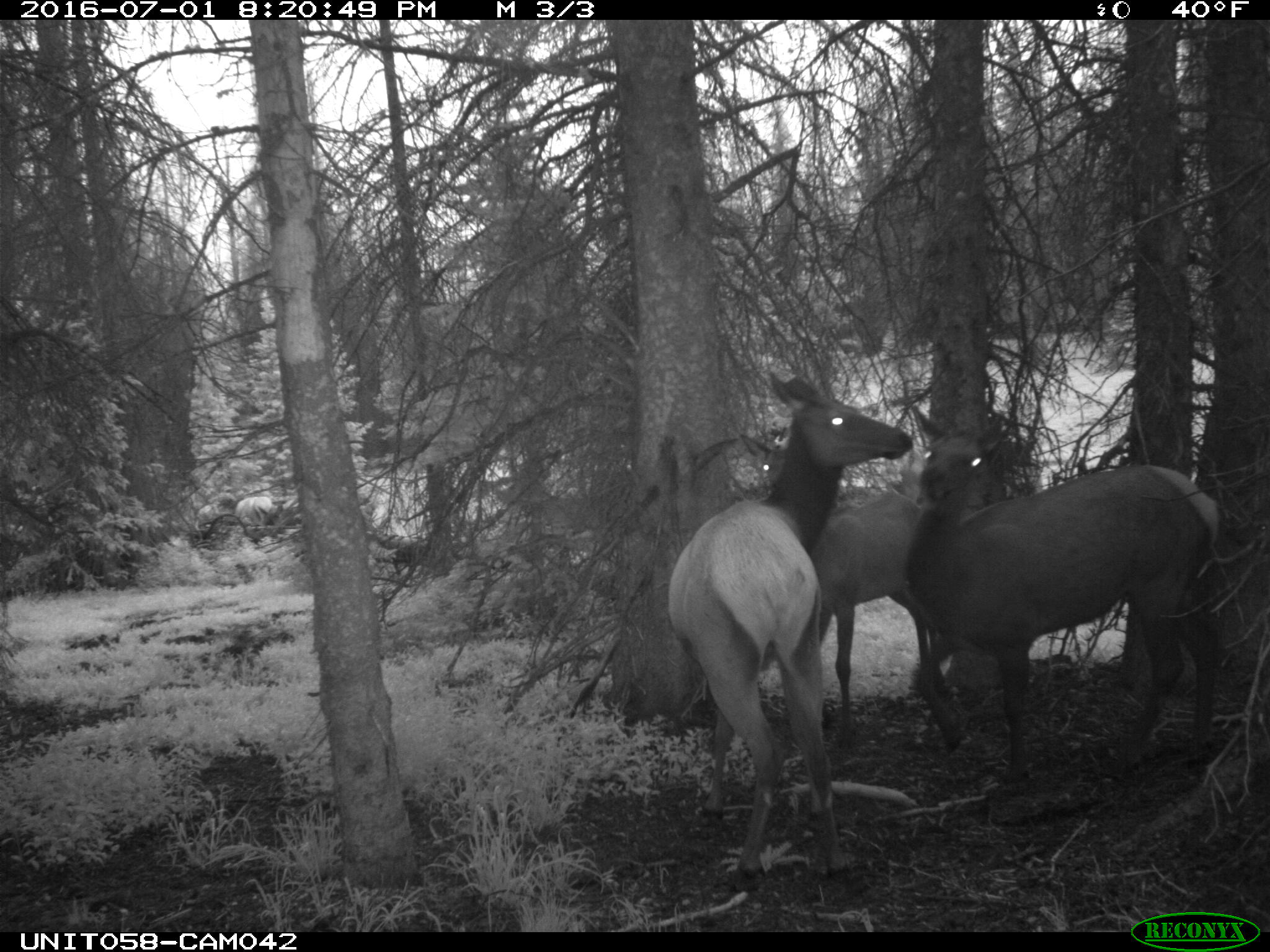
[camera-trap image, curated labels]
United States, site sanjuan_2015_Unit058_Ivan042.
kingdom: Animalia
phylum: Chordata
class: Mammalia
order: Artiodactyla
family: Cervidae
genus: Cervus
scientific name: Cervus elaphus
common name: red deer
Cervus elaphus (red deer).